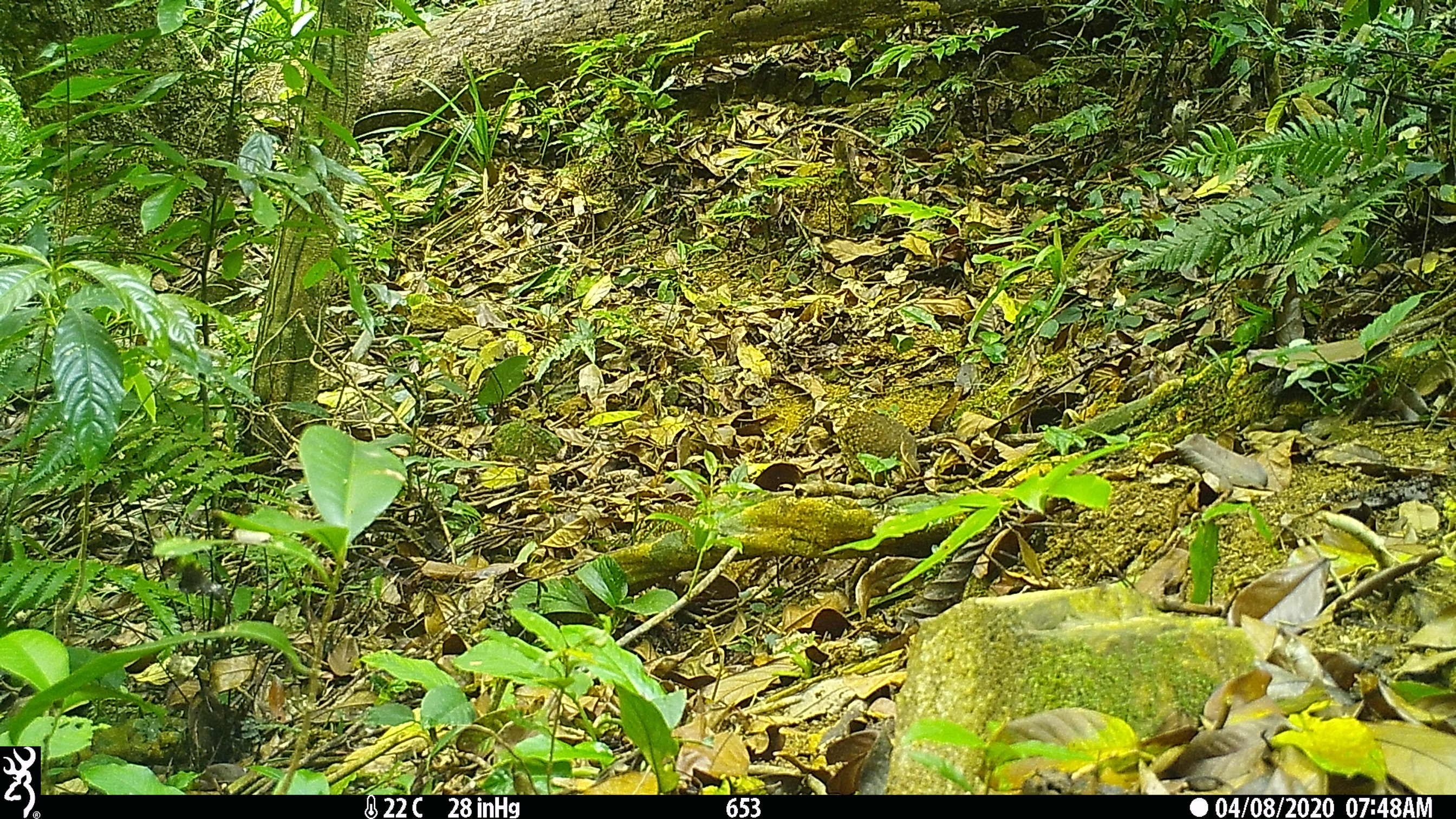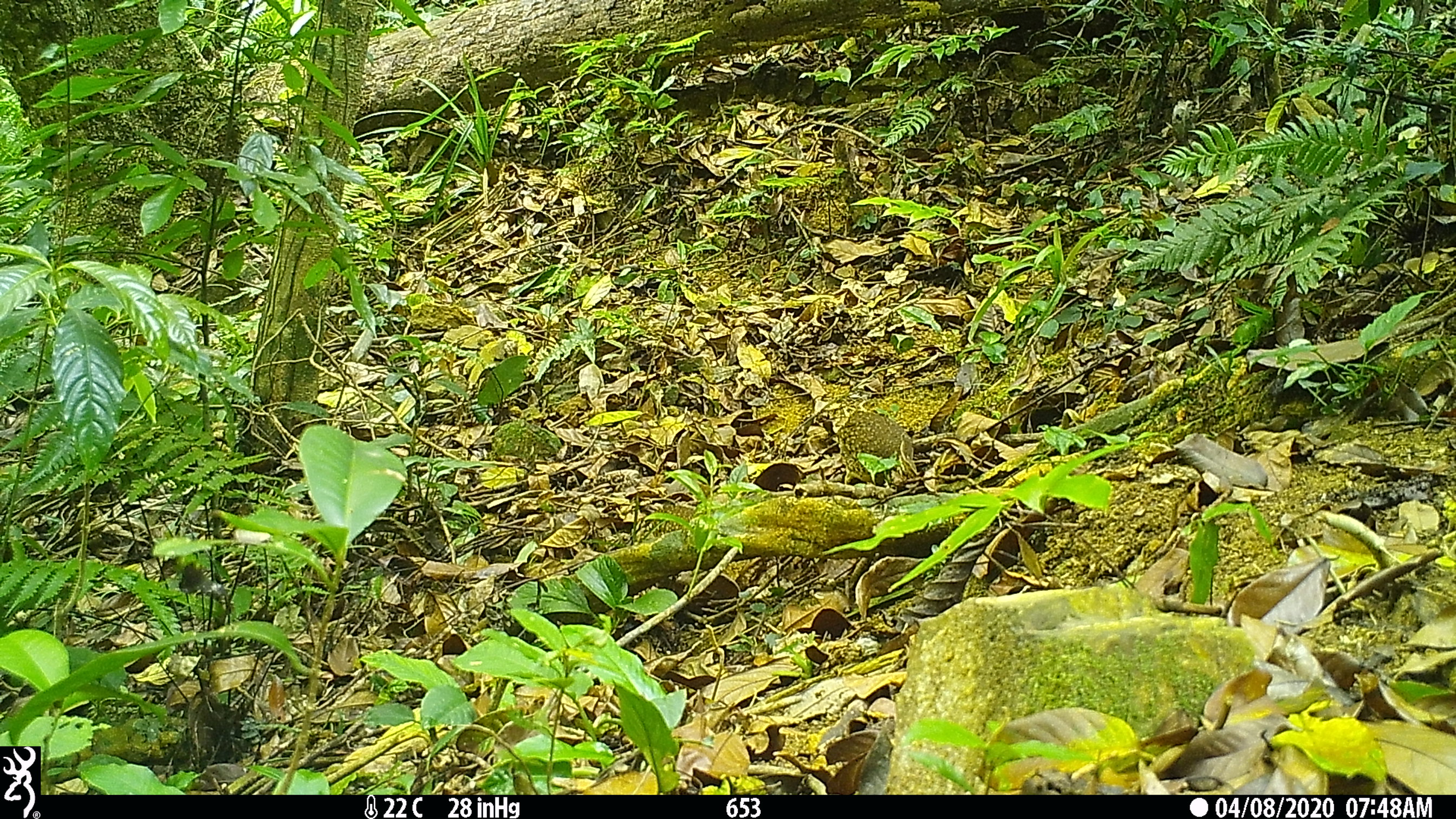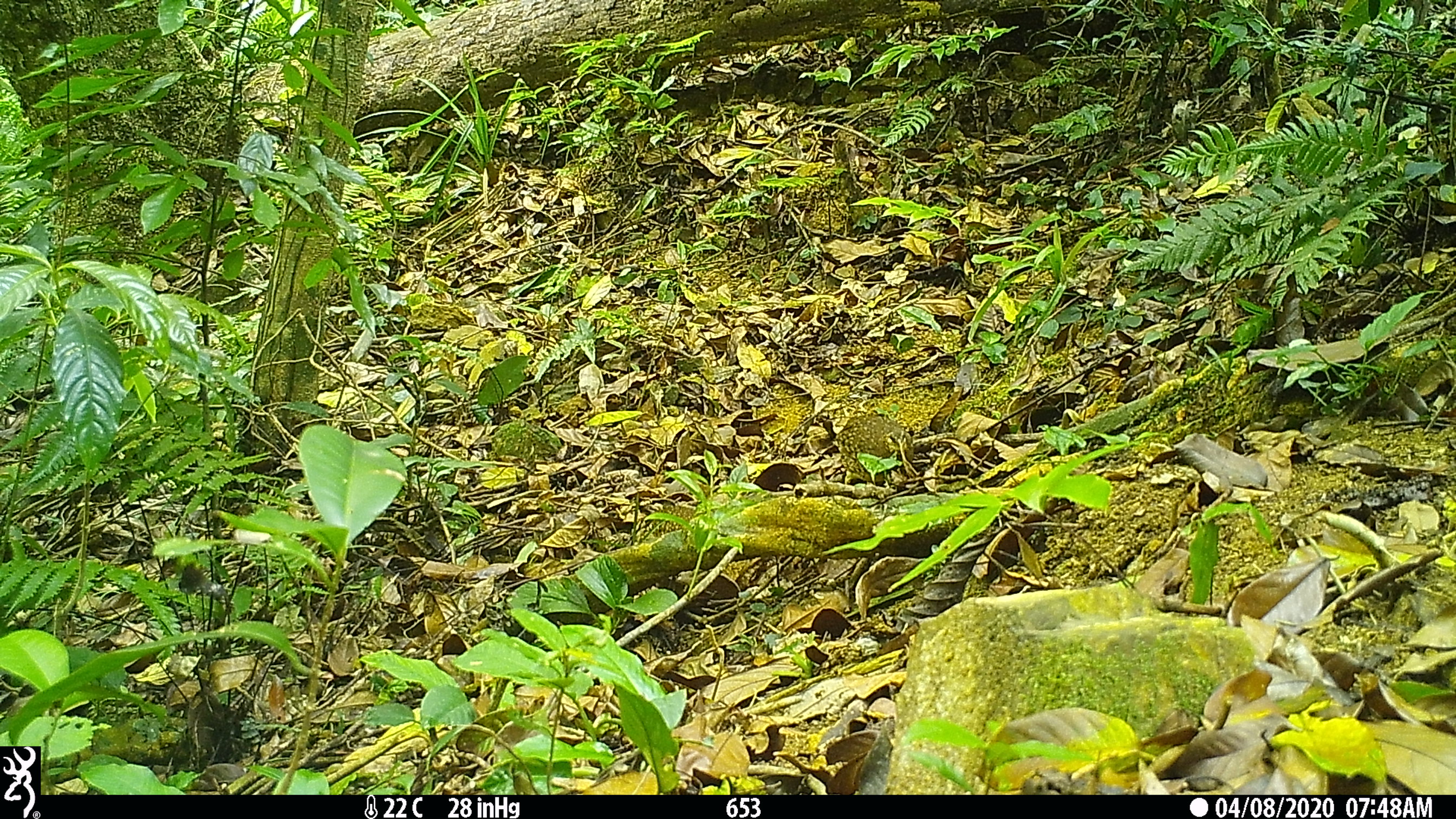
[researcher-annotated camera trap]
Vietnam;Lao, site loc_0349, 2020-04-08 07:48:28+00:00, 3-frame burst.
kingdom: Animalia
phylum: Chordata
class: Aves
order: Galliformes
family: Phasianidae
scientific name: Phasianidae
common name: partridge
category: unidentified partridge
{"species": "unidentified partridge (partridge) (Phasianidae)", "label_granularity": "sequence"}